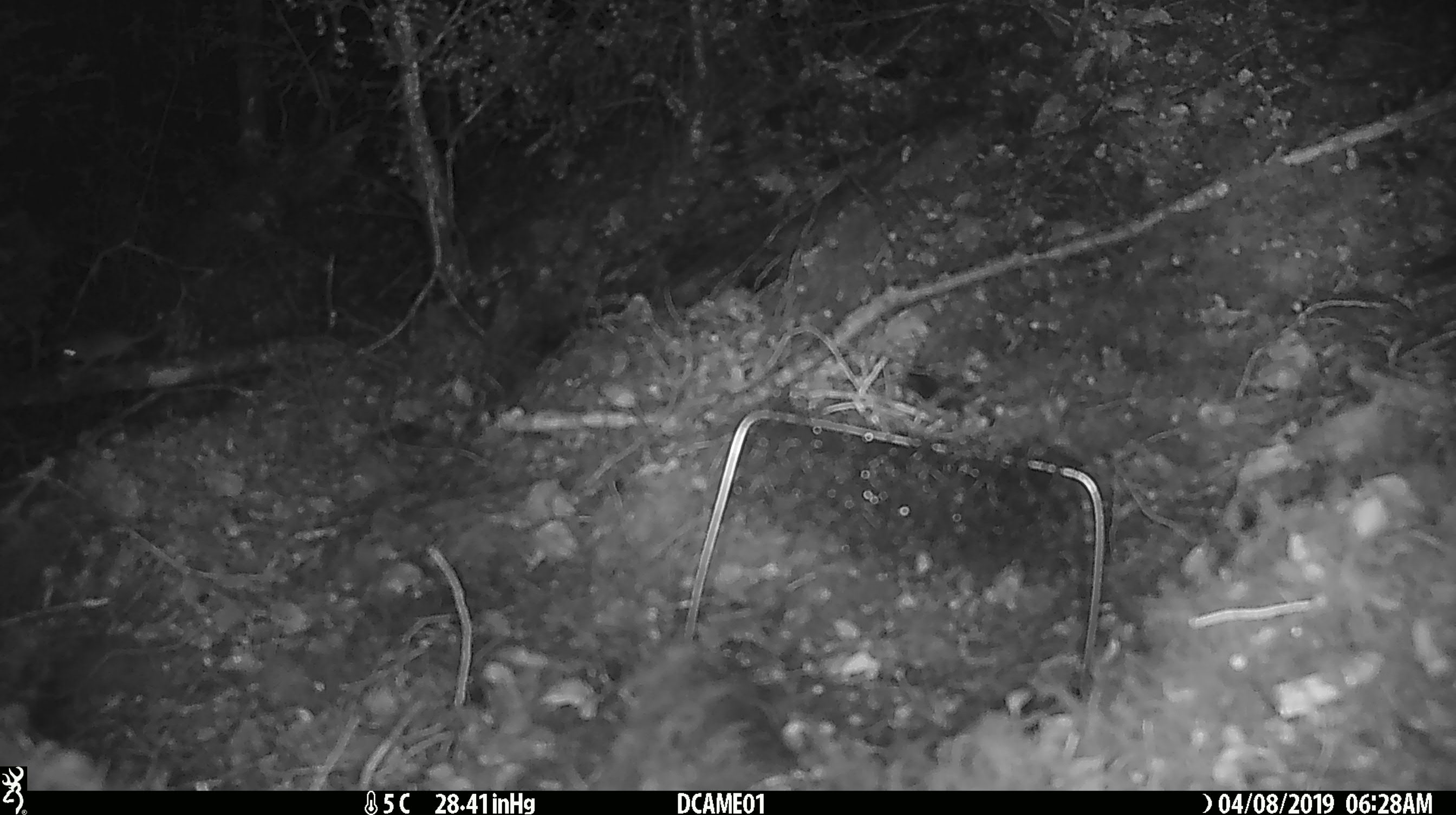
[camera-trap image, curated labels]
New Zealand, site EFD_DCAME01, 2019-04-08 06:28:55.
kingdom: Animalia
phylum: Chordata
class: Mammalia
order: Rodentia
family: Muridae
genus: Mus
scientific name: Mus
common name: mouse